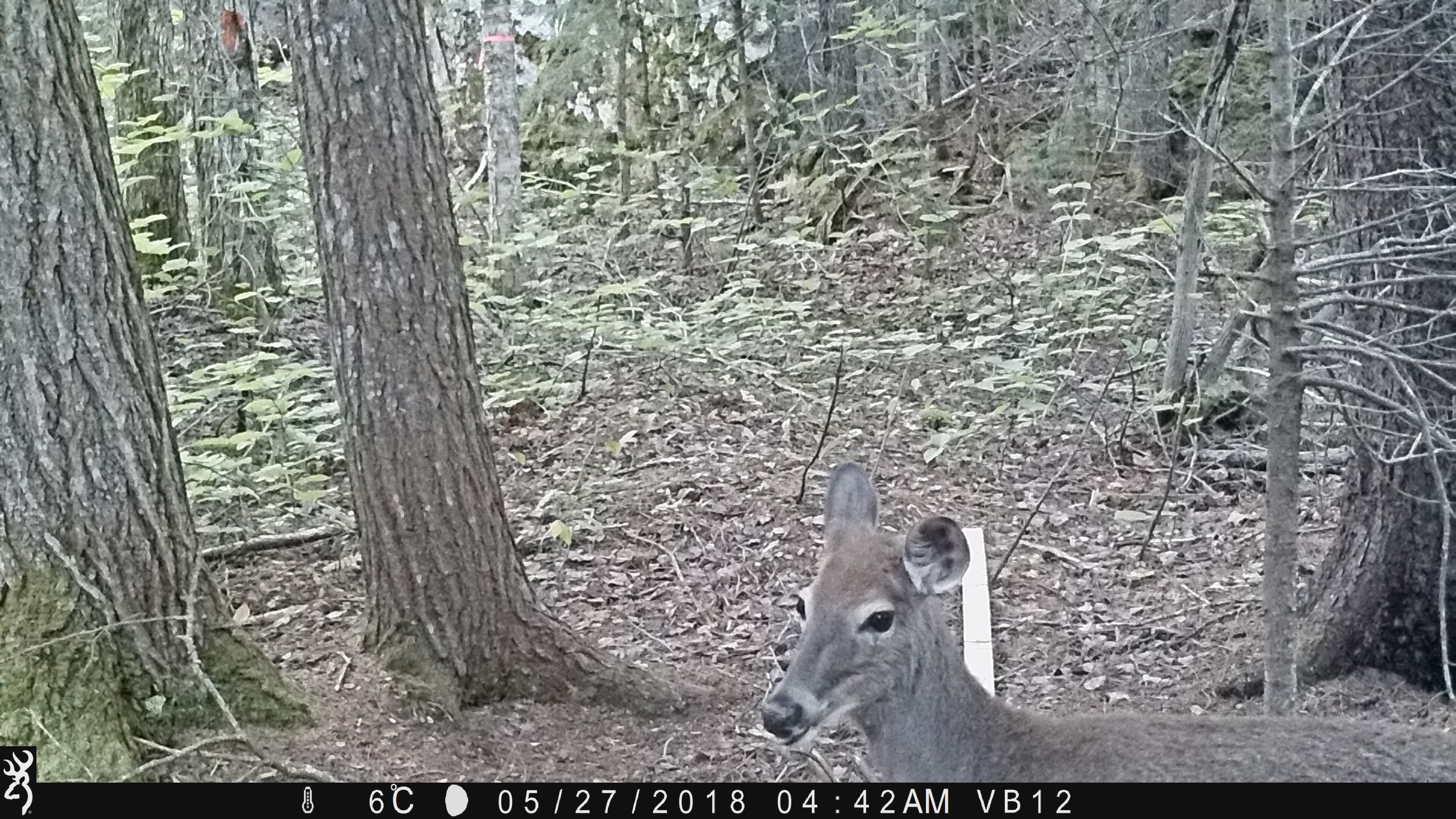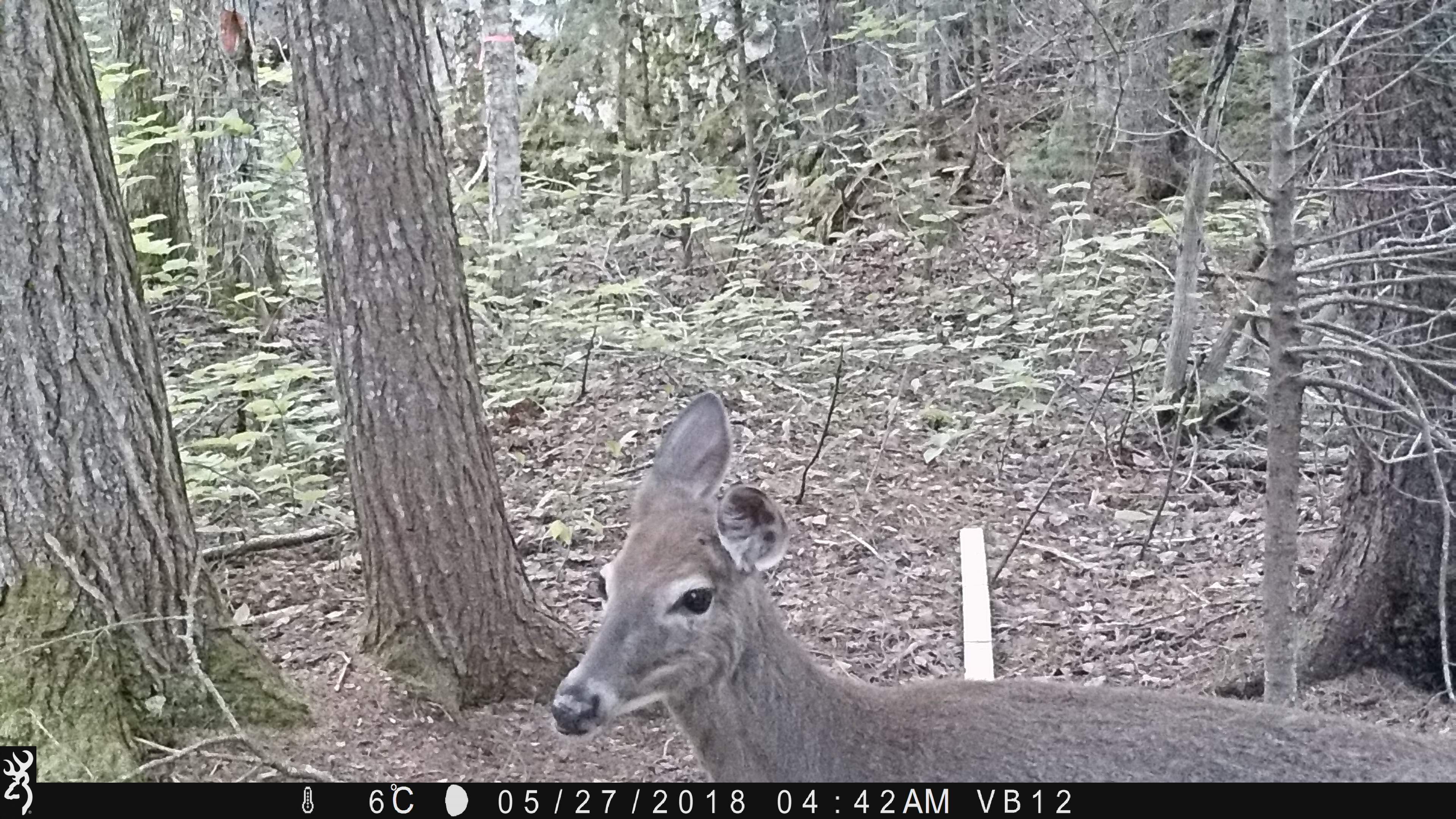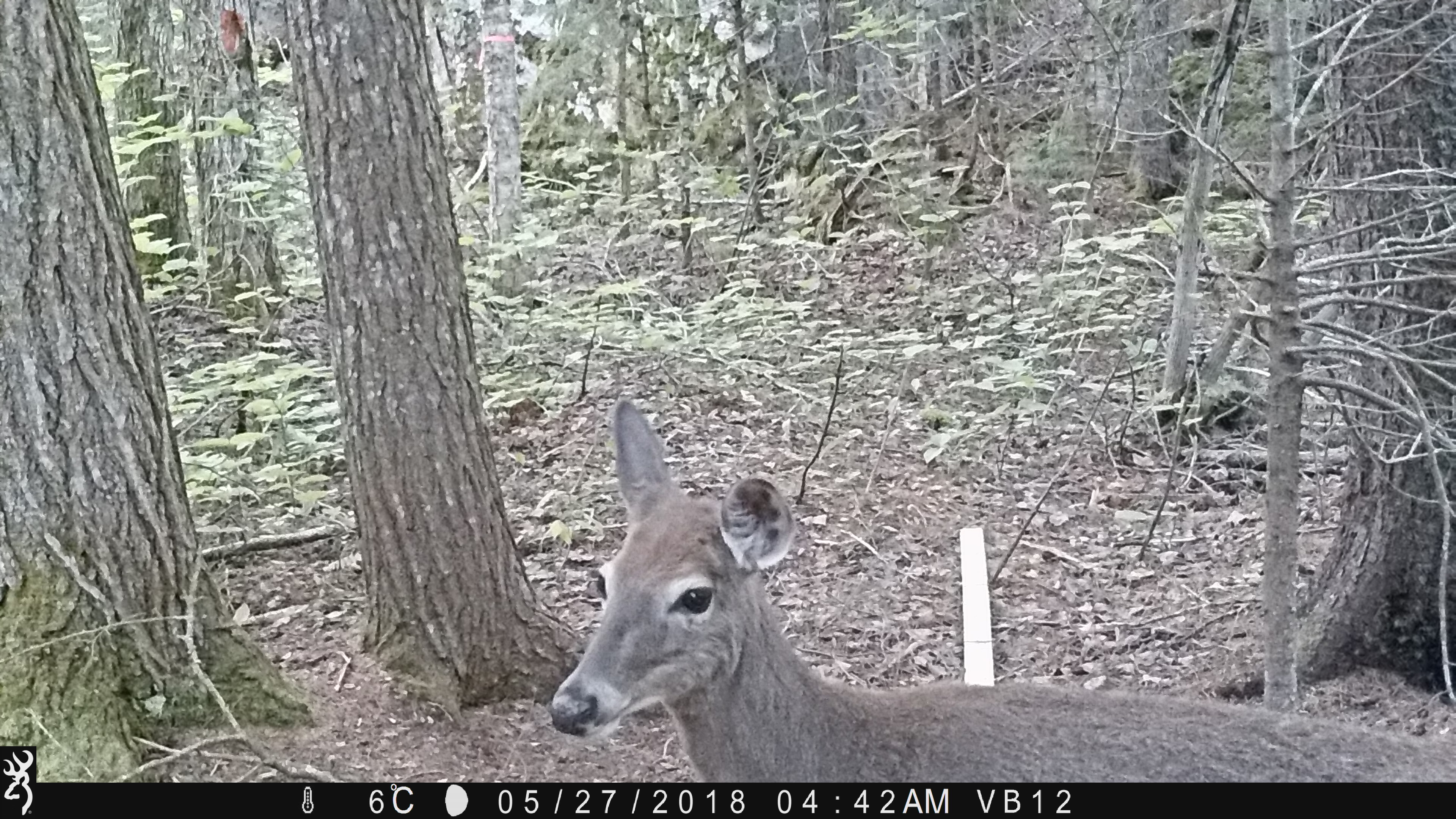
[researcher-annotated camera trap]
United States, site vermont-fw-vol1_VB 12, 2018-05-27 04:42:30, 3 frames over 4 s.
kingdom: Animalia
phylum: Chordata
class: Mammalia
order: Artiodactyla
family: Cervidae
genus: Odocoileus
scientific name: Odocoileus virginianus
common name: white-tailed deer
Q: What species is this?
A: White-tailed deer (Odocoileus virginianus).